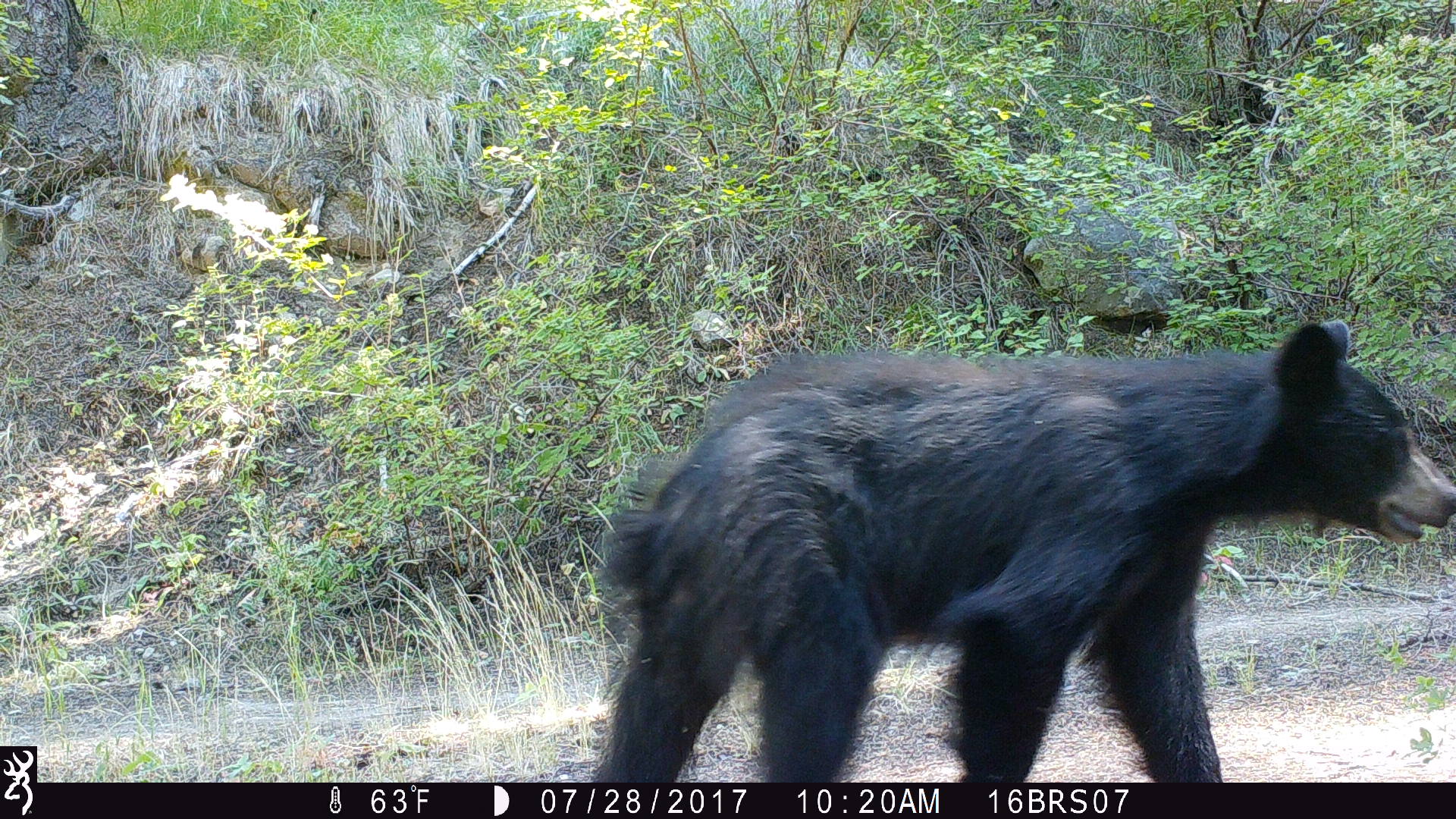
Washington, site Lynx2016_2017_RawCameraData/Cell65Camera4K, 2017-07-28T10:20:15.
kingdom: Animalia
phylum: Chordata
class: Mammalia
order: Carnivora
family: Ursidae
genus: Ursus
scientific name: Ursus americanus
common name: american black bear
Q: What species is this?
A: Ursus americanus (american black bear).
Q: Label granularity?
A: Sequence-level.